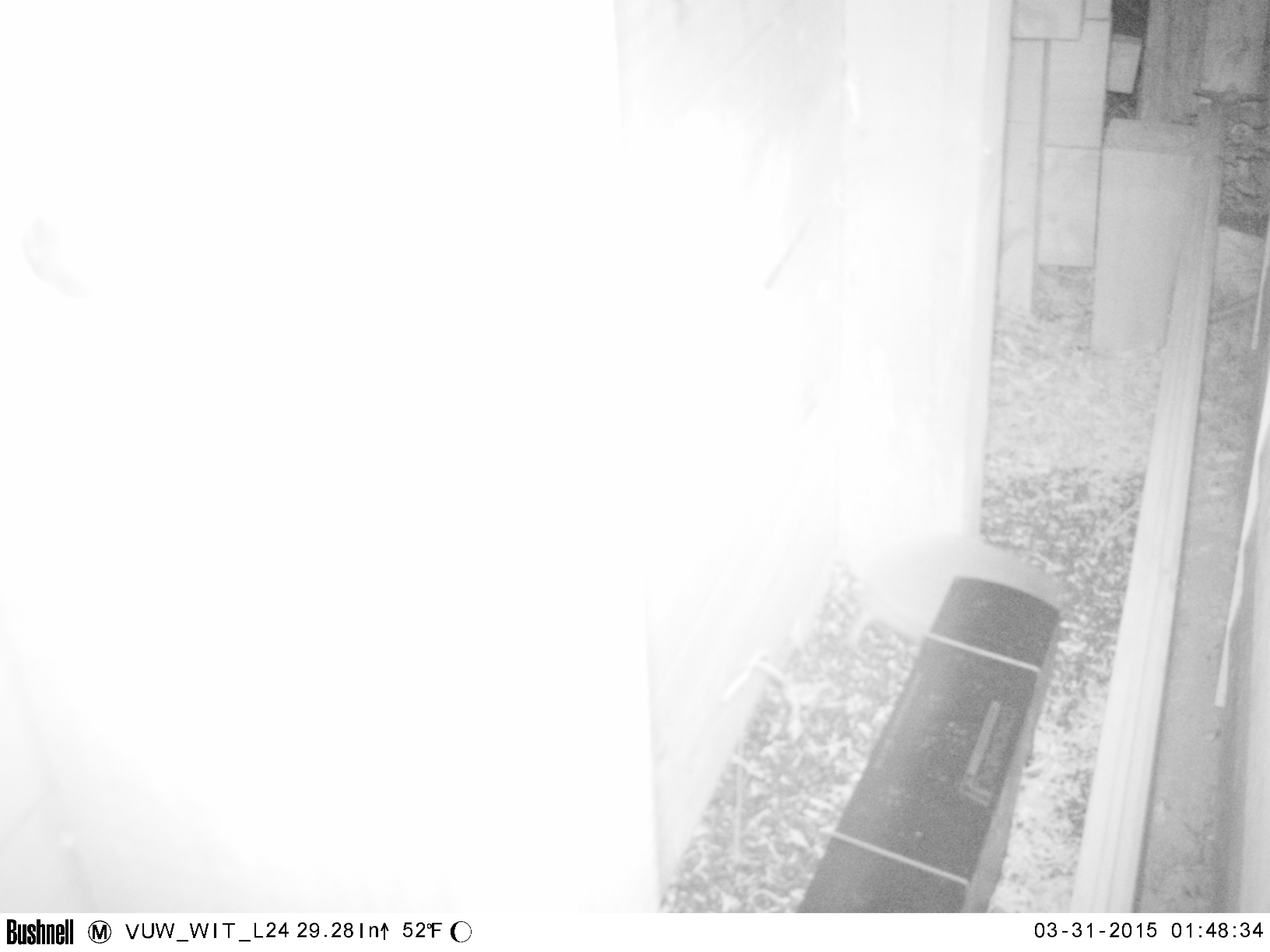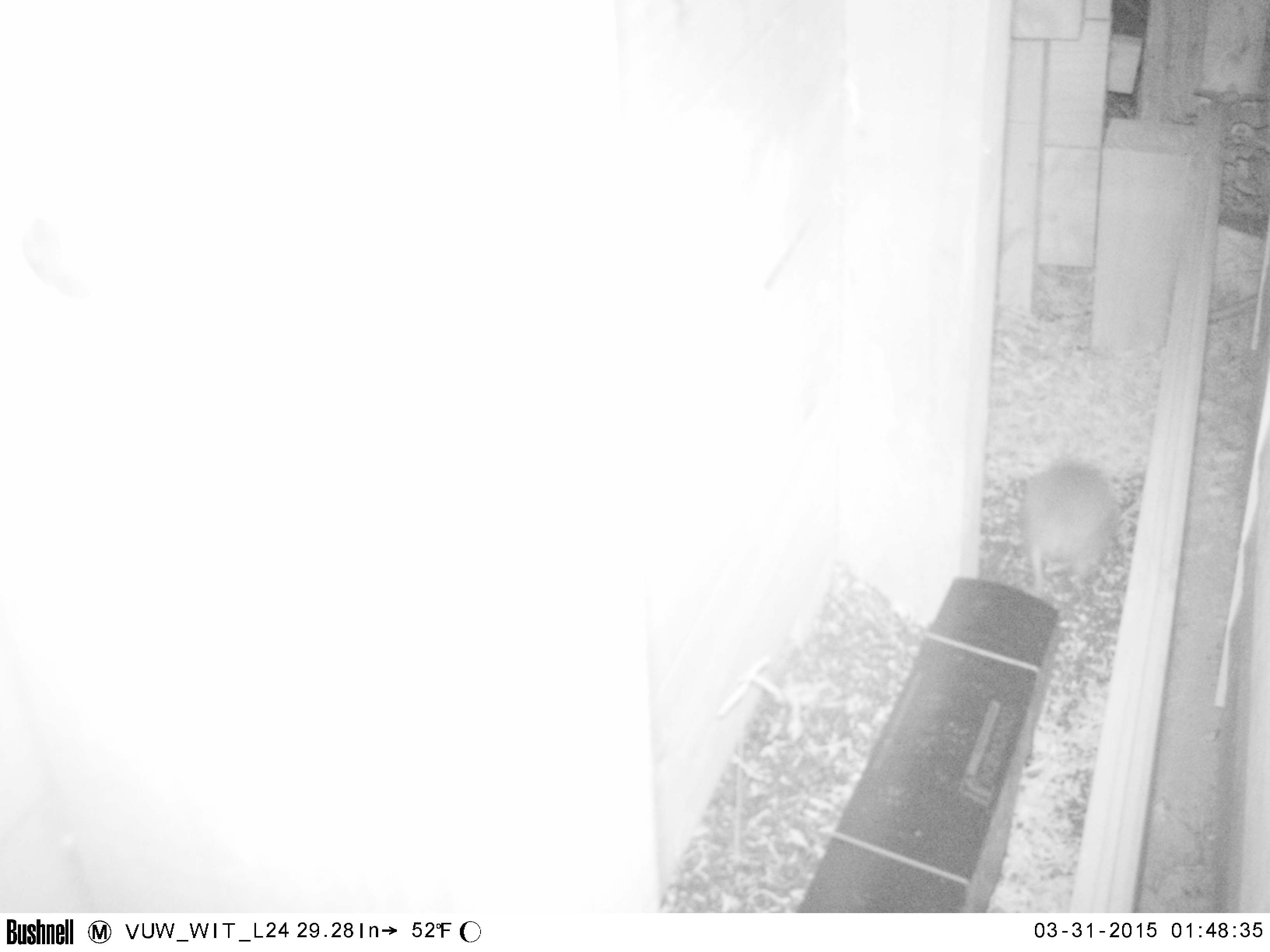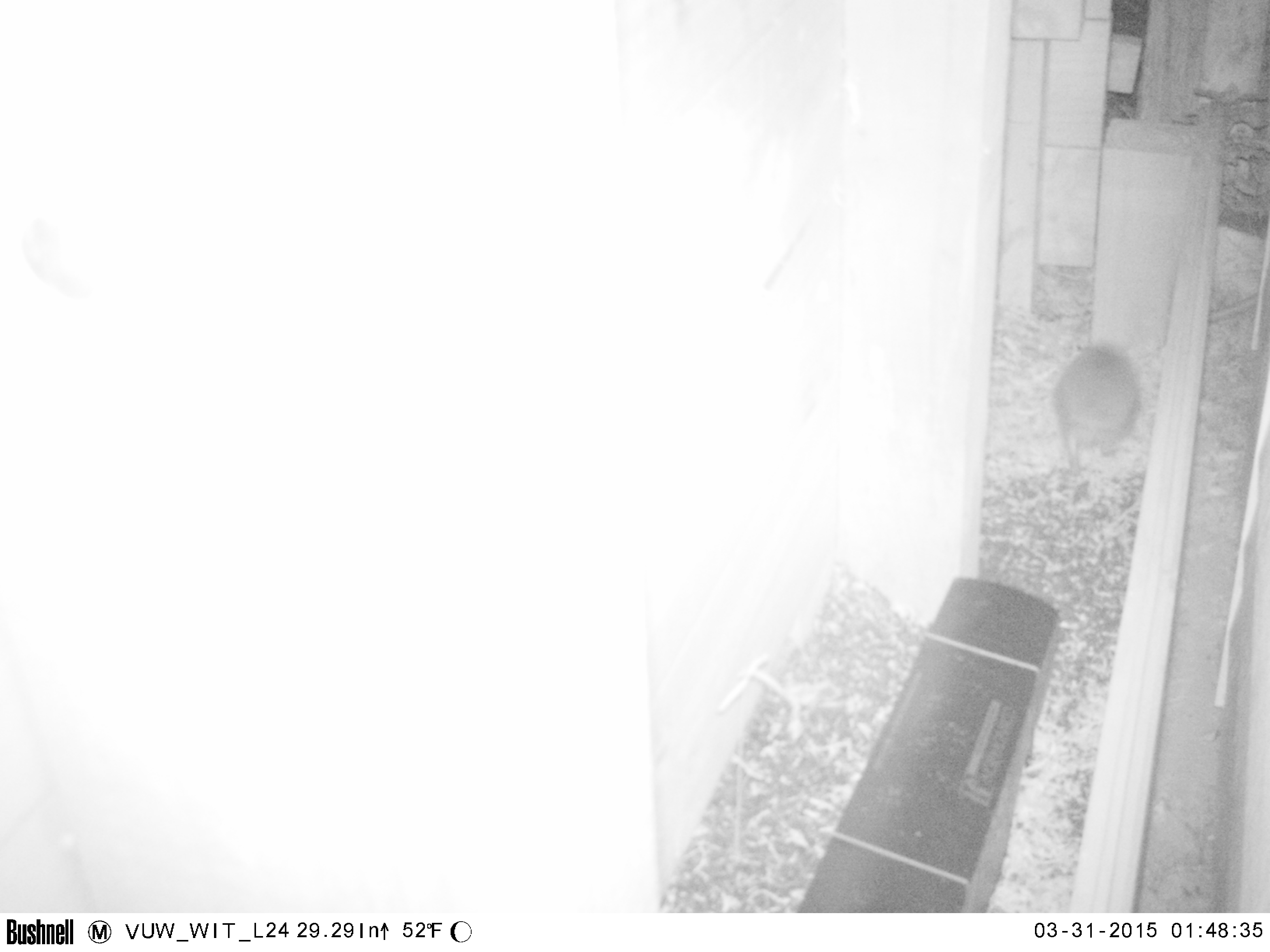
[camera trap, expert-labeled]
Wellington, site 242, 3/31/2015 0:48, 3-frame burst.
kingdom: Animalia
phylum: Chordata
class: Mammalia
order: Eulipotyphla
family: Erinaceidae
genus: Erinaceus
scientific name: Erinaceus europaeus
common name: hedgehog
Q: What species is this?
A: Hedgehog (Erinaceus europaeus).